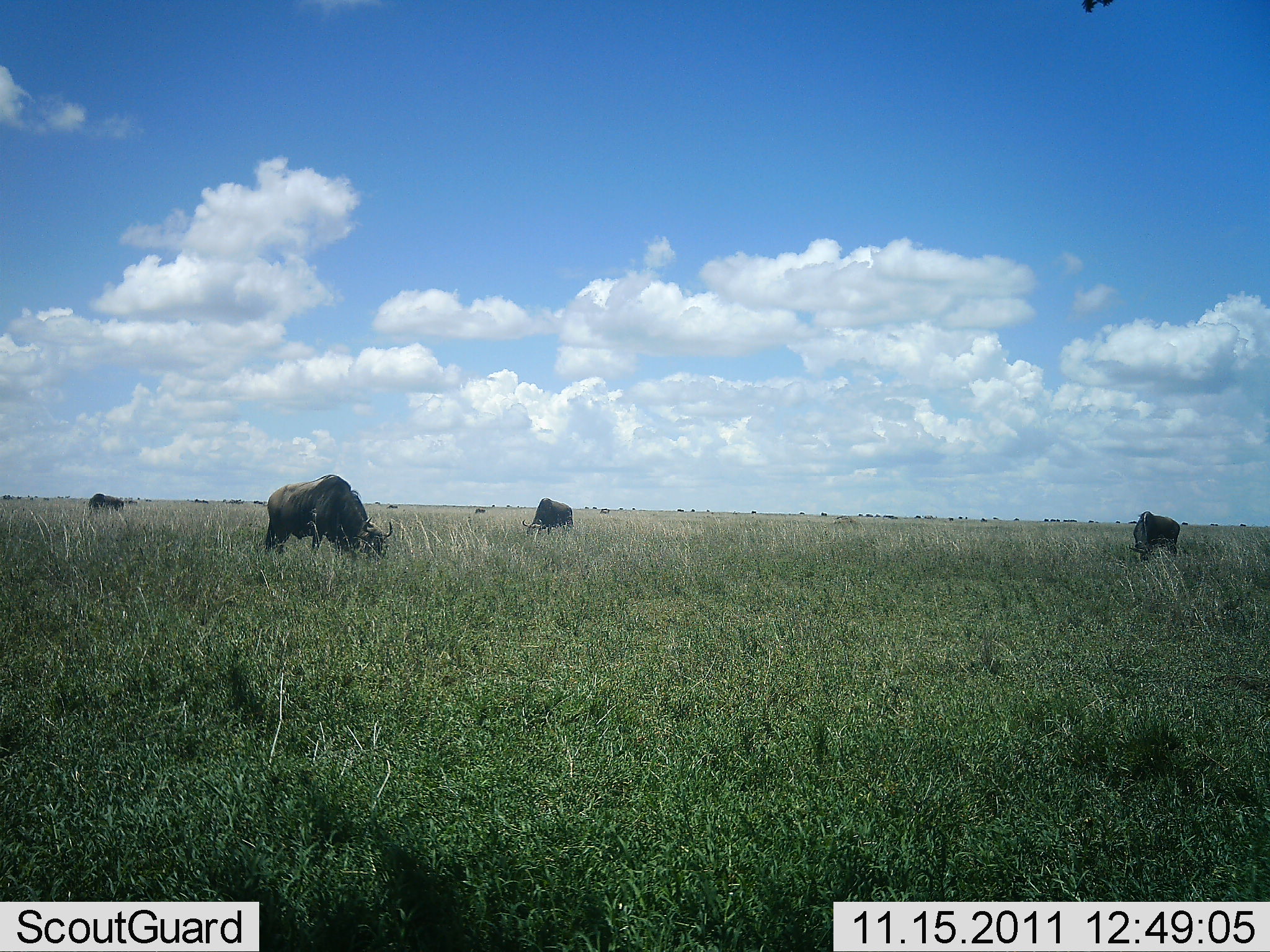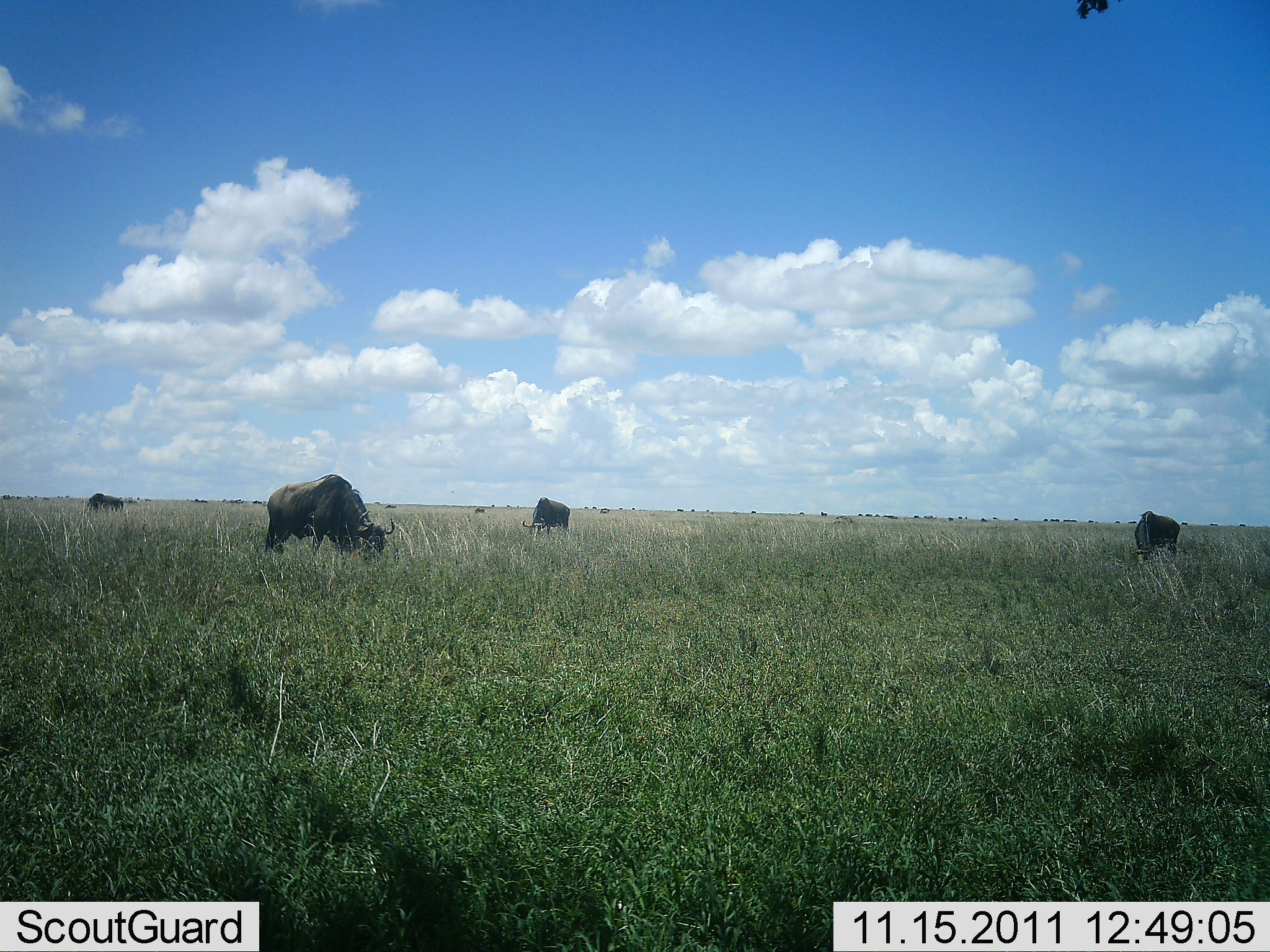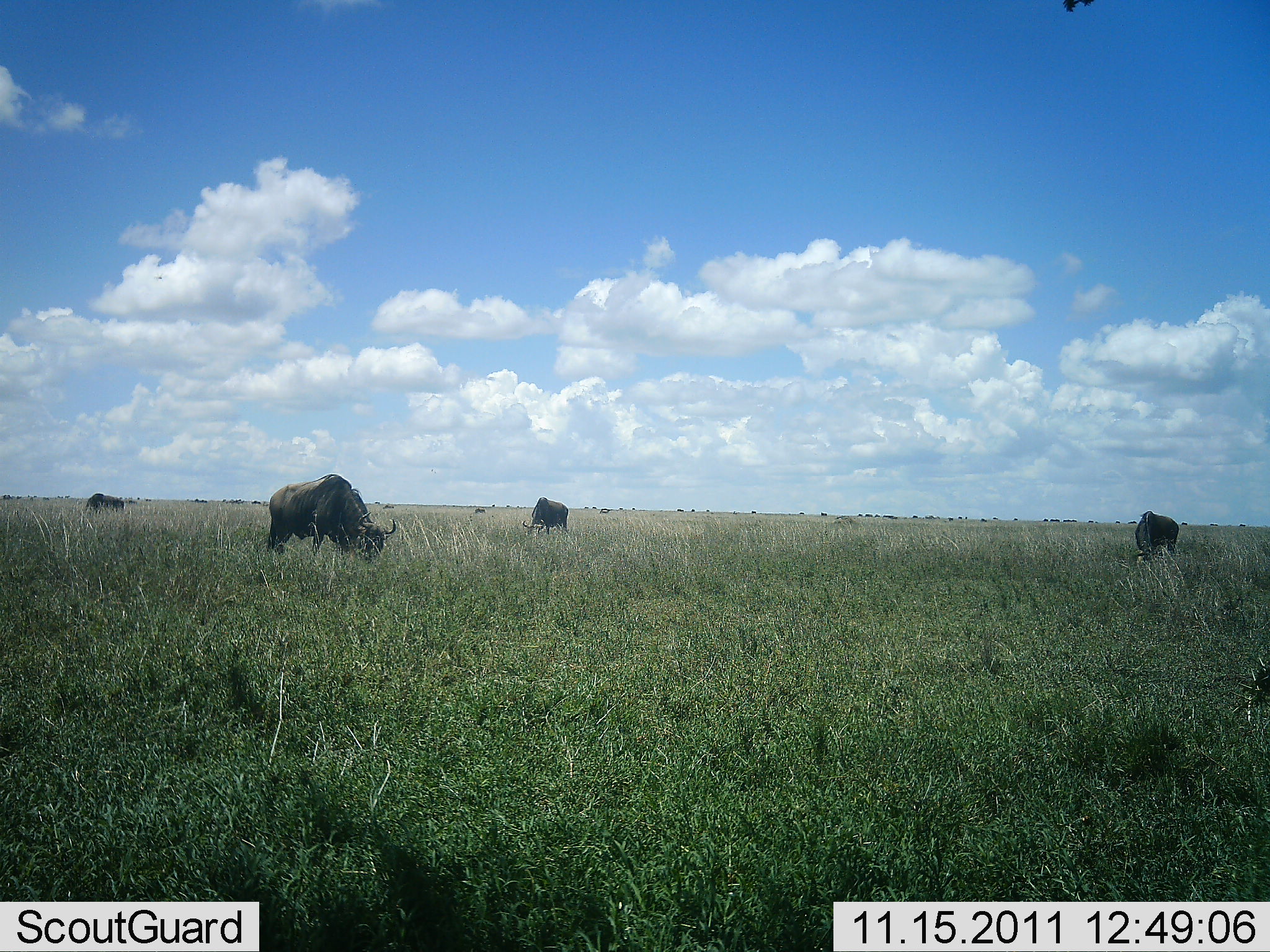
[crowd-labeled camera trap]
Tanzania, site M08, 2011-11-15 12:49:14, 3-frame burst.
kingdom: Animalia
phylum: Chordata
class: Mammalia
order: Artiodactyla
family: Bovidae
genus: Connochaetes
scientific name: Connochaetes taurinus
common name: blue wildebeest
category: wildebeest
Wildebeest (blue wildebeest) (Connochaetes taurinus), count 4. Behavior (volunteer vote fractions): standing 20%, resting 0%, moving 0%, interacting 0%. Young present (vote fraction): 0%. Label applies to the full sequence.